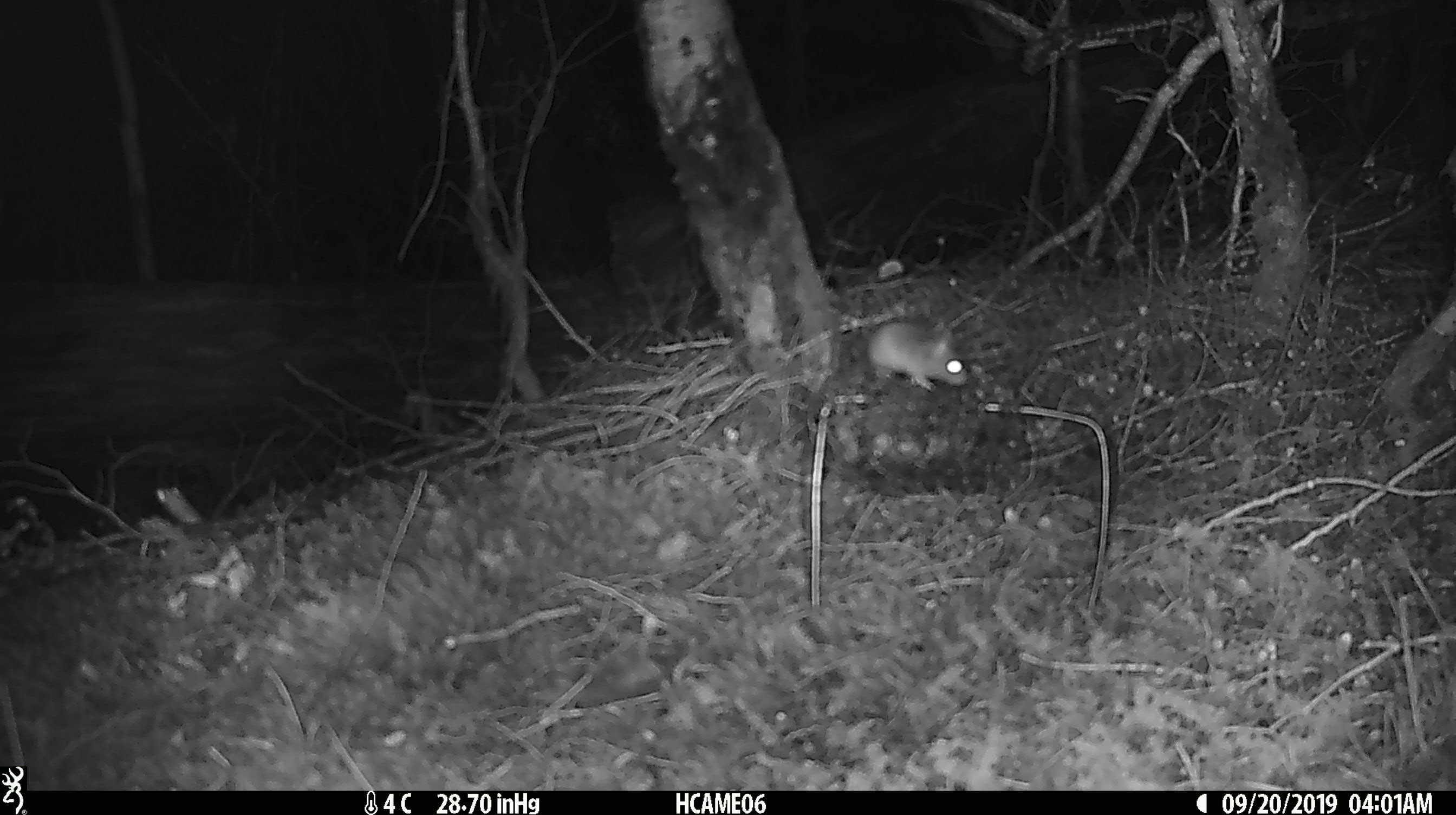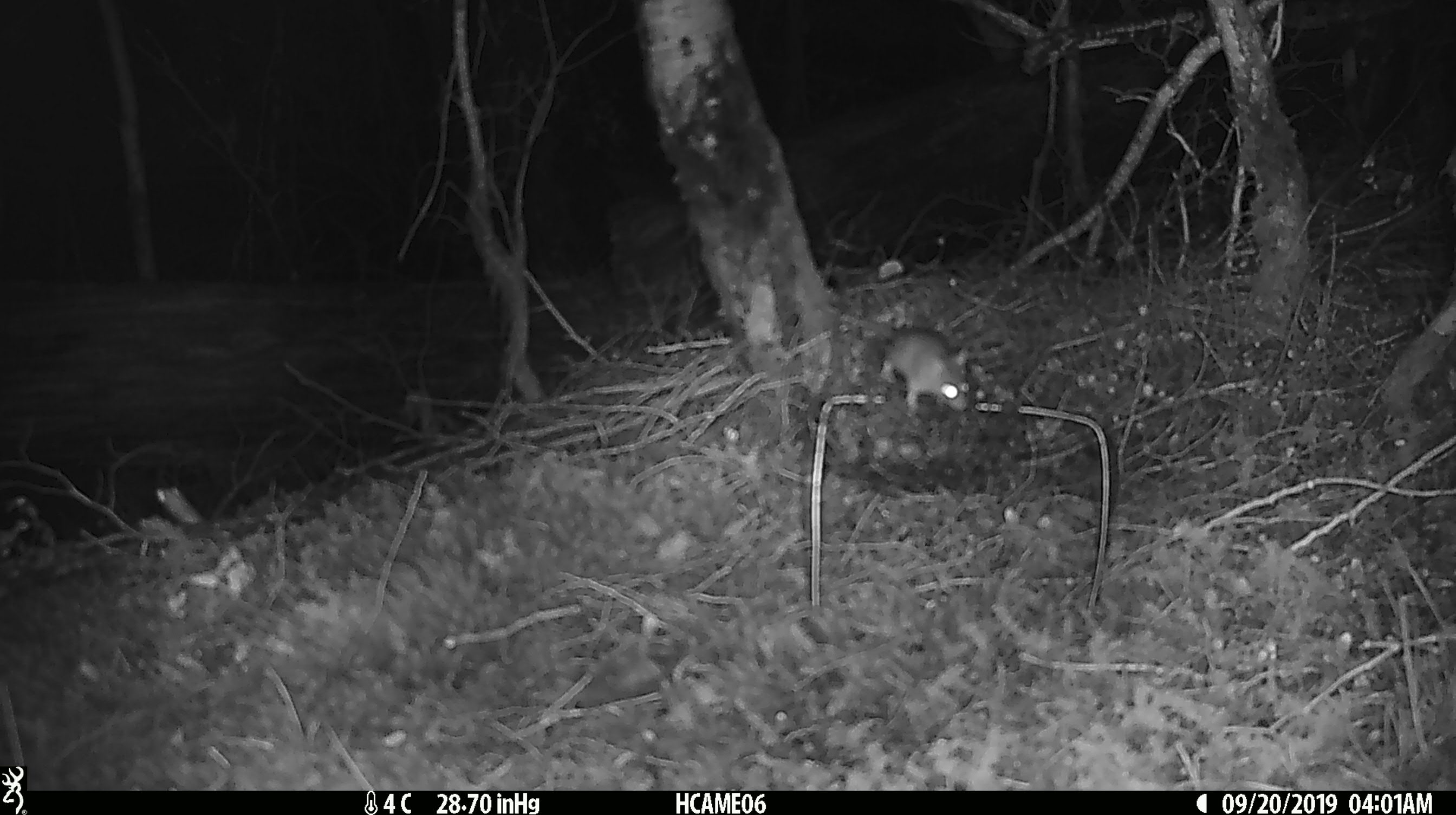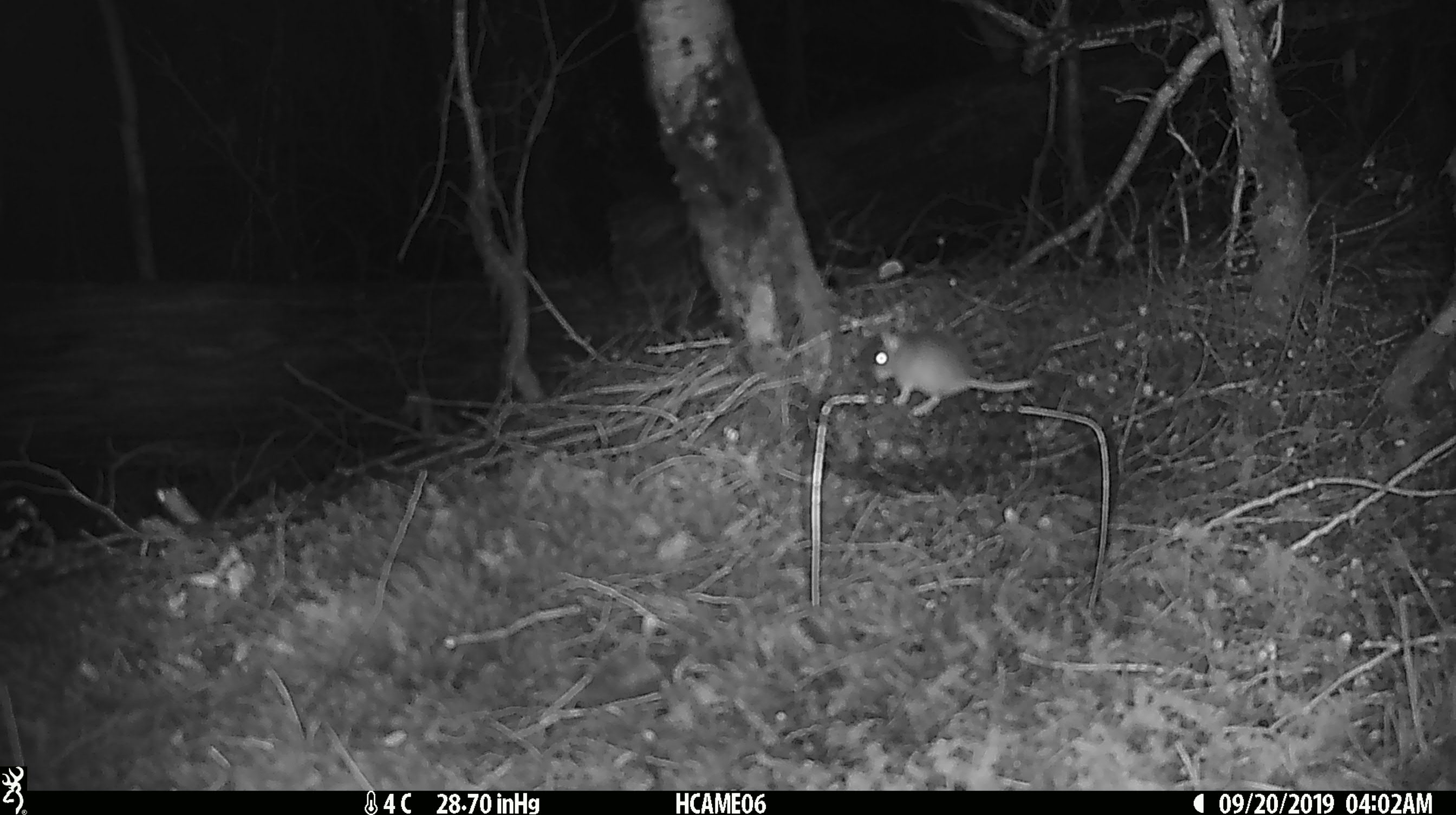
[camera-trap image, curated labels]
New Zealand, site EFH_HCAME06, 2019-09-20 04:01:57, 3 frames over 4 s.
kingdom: Animalia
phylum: Chordata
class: Mammalia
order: Rodentia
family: Muridae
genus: Mus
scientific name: Mus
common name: mouse